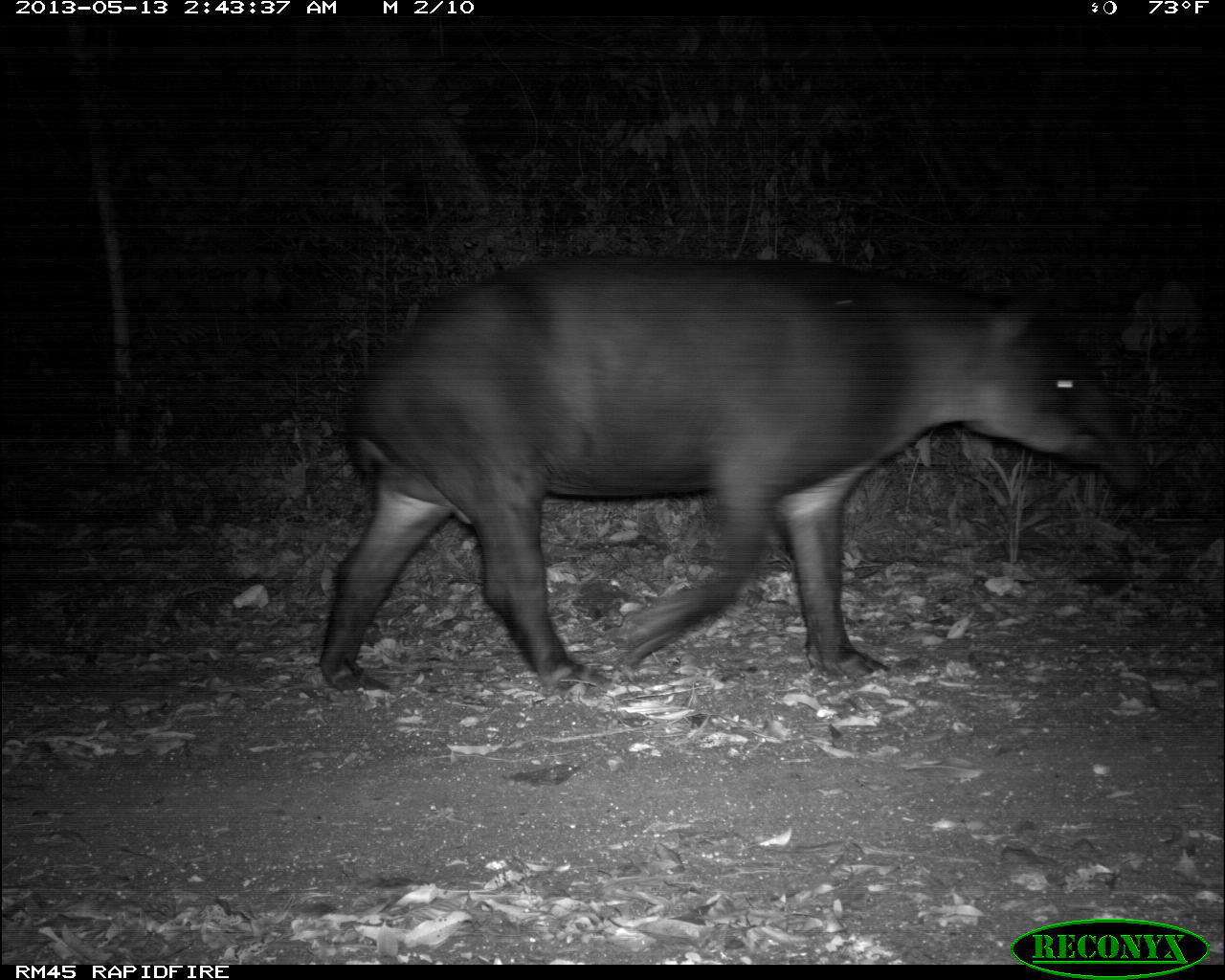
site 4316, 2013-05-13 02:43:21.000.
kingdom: Animalia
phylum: Chordata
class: Mammalia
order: Perissodactyla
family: Tapiridae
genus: Tapirus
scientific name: Tapirus bairdii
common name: baird's tapir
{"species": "Tapirus bairdii (baird's tapir)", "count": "1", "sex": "male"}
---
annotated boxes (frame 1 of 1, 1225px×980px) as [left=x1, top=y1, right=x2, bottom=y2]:
tapirus bairdii: [left=321, top=251, right=1150, bottom=700]